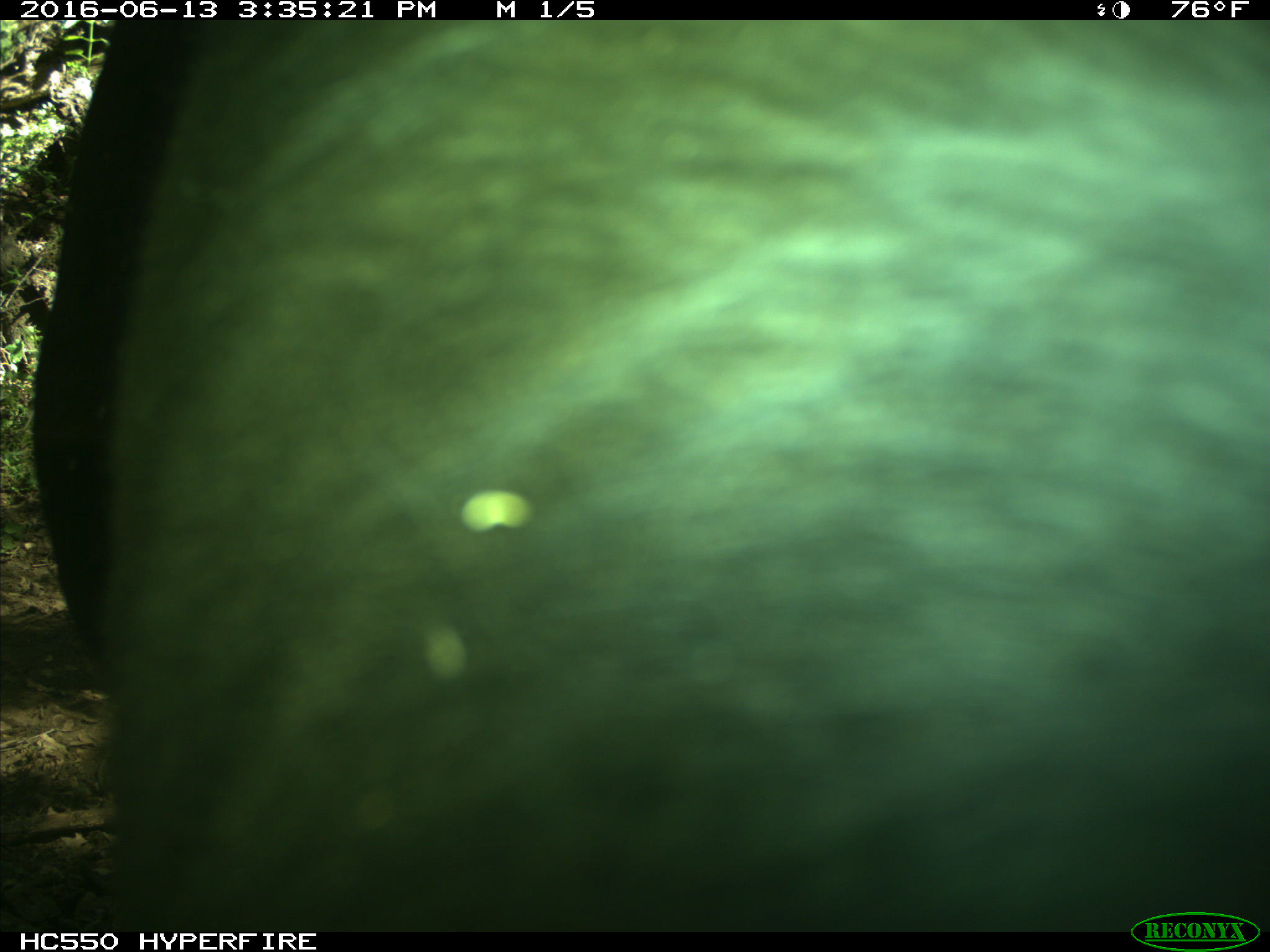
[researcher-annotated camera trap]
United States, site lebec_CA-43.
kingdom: Animalia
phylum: Chordata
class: Mammalia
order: Artiodactyla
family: Bovidae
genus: Bos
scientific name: Bos taurus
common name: domestic cow